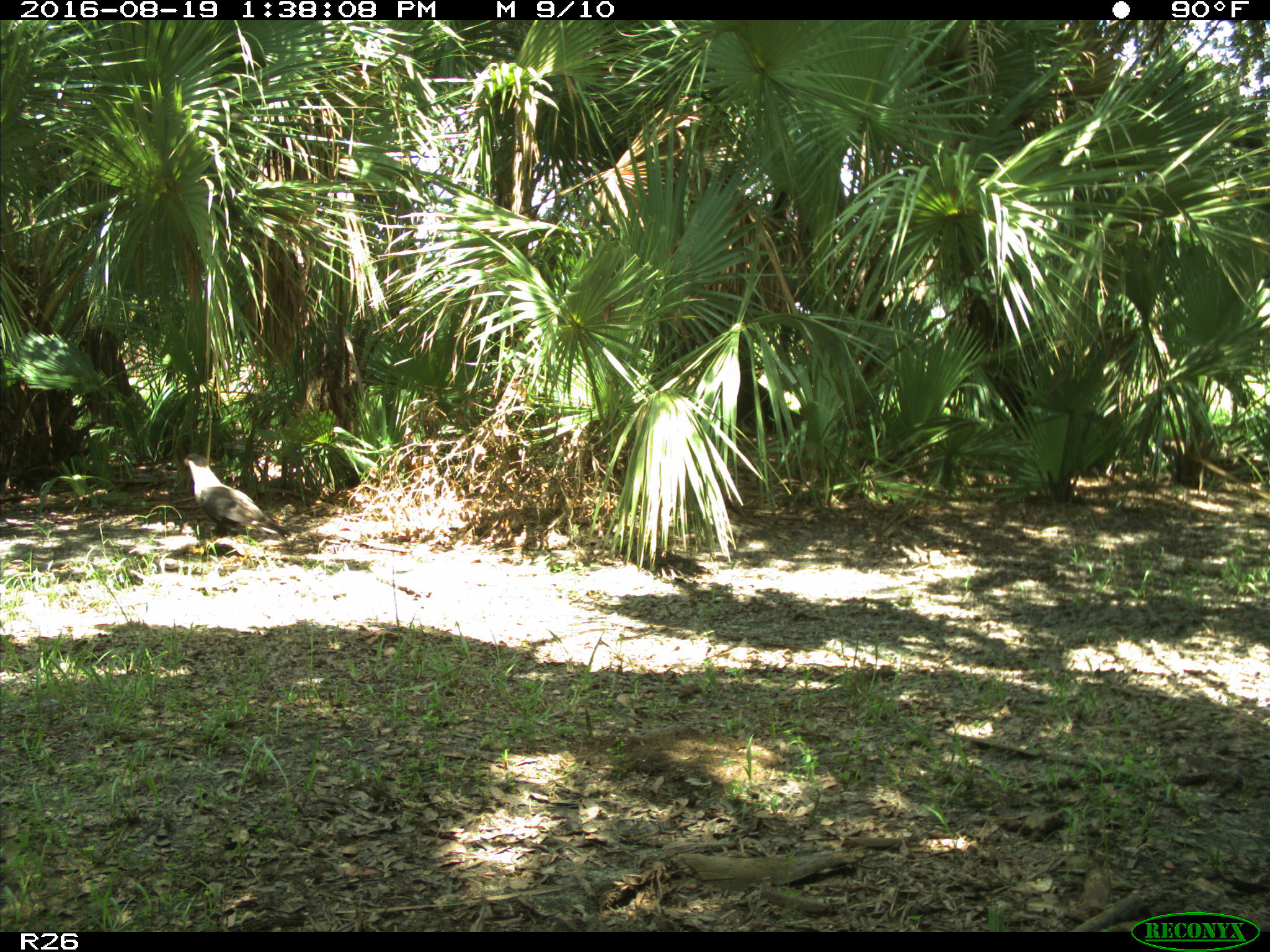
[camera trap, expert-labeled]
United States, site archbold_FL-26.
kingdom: Animalia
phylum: Chordata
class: Aves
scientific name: Aves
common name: birds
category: unidentified bird